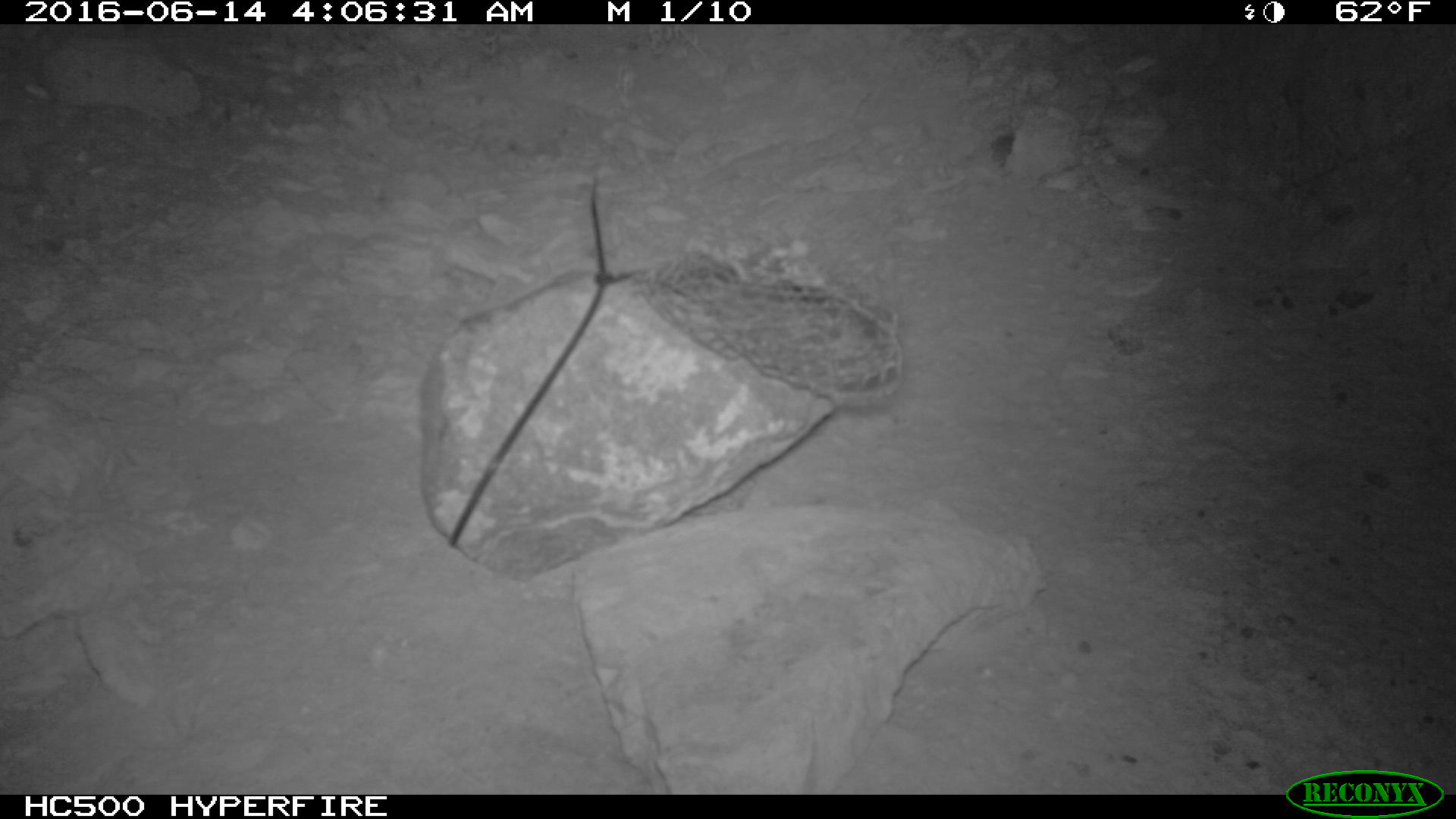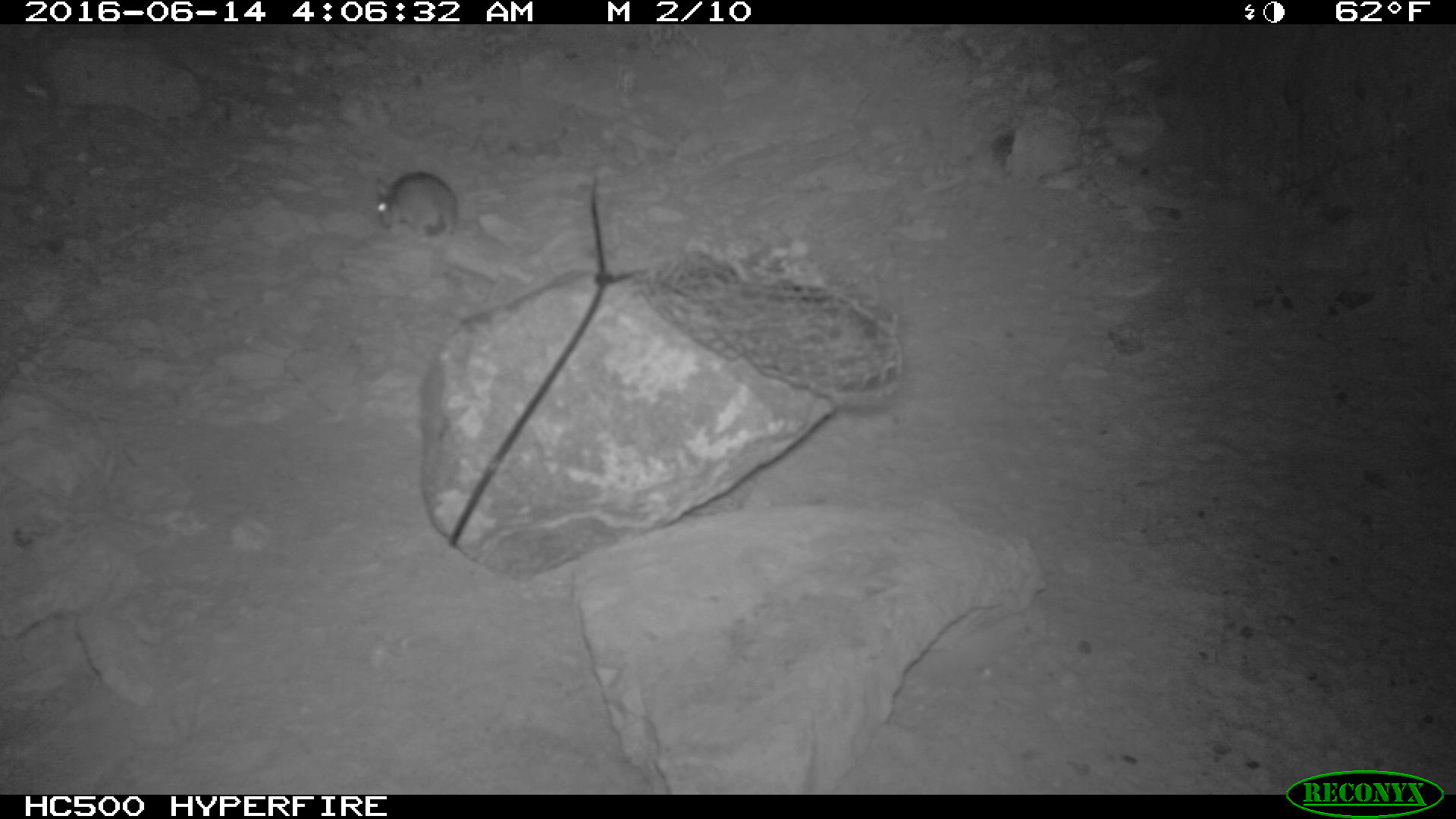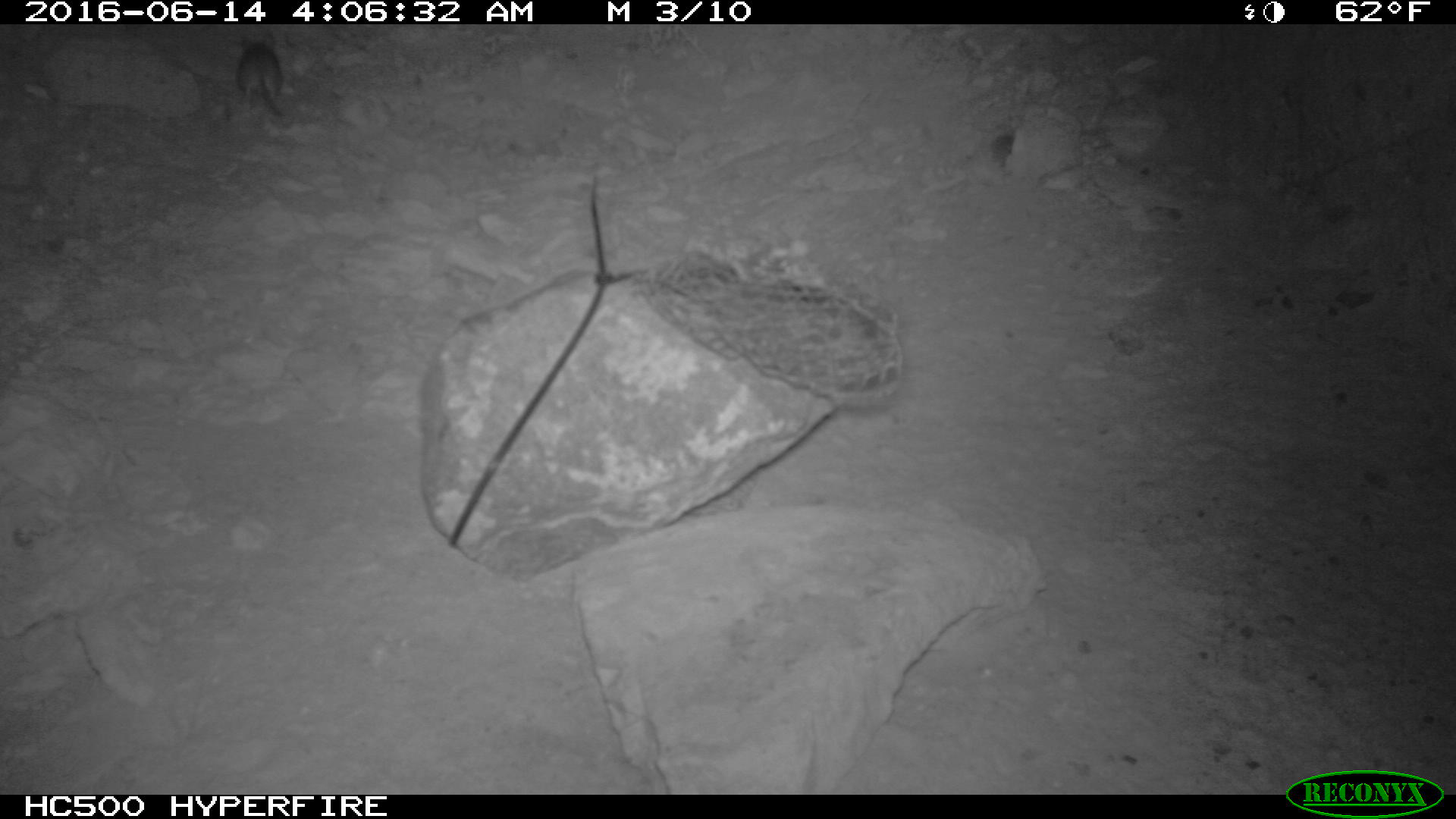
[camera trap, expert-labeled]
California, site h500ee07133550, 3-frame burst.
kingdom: Animalia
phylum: Chordata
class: Mammalia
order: Rodentia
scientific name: Rodentia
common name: rodent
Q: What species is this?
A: Rodent (Rodentia).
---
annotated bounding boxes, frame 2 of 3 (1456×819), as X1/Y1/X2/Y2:
rodent: 375/172/456/243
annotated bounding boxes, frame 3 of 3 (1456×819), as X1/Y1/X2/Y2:
rodent: 237/32/285/118